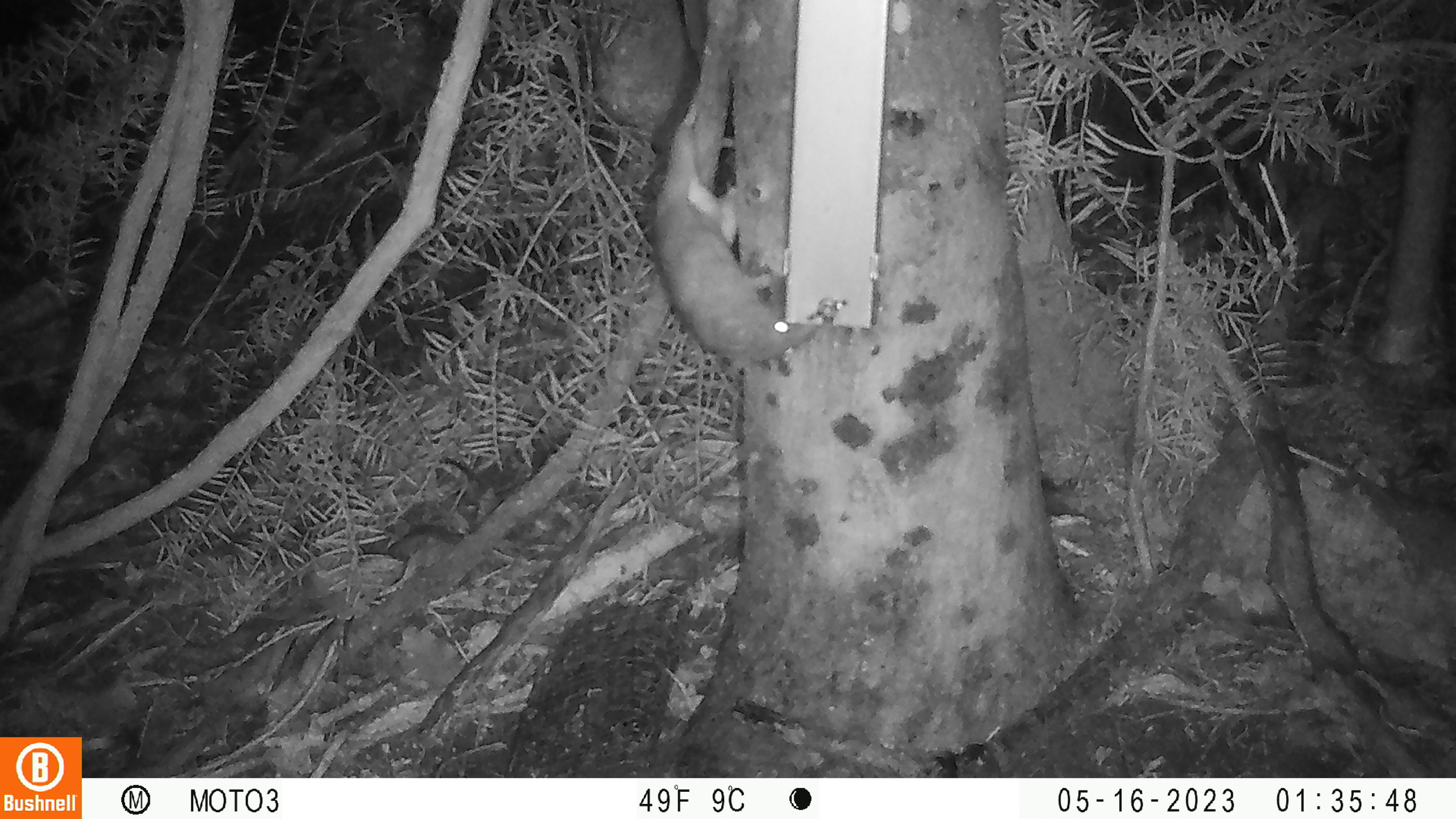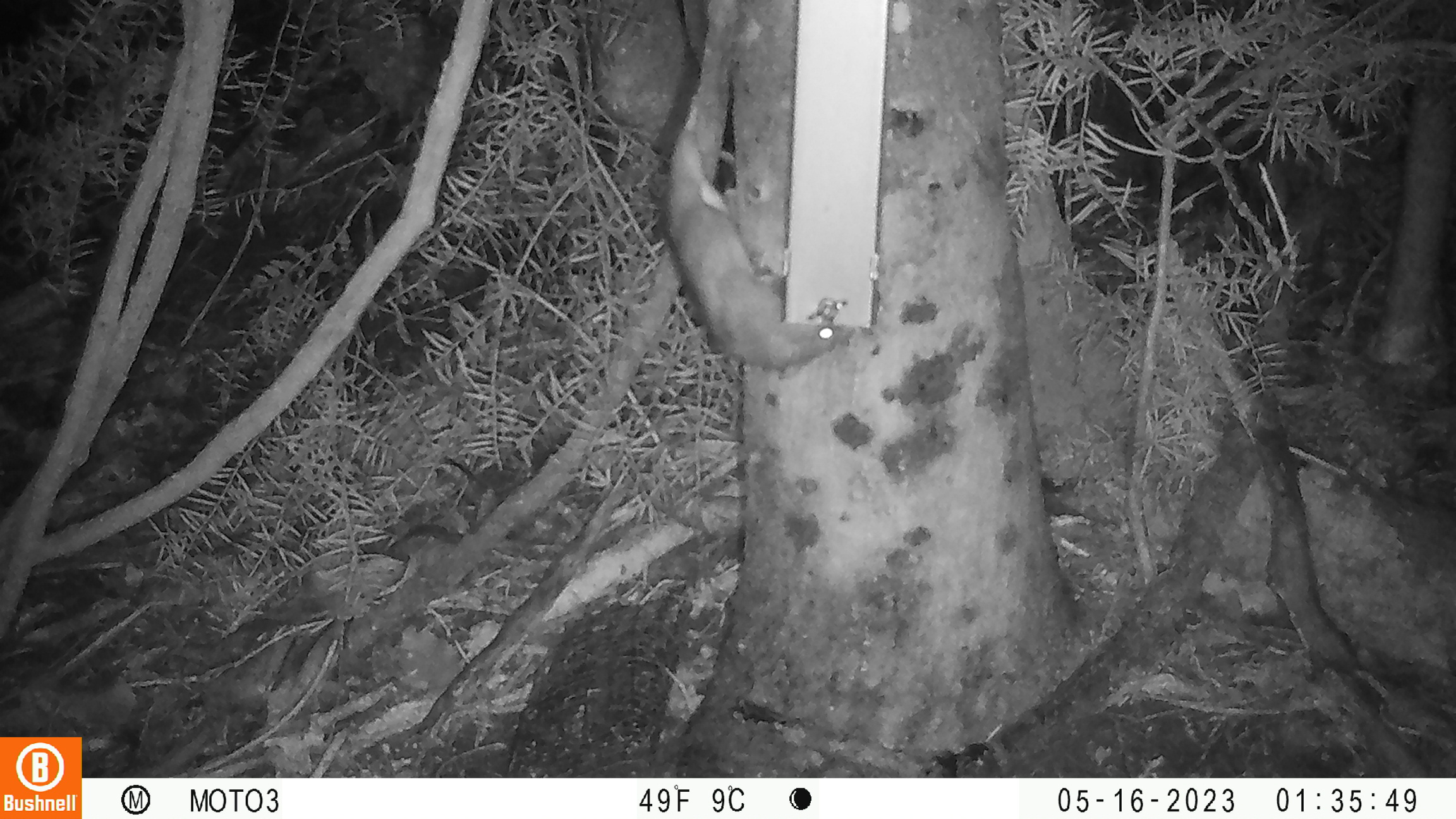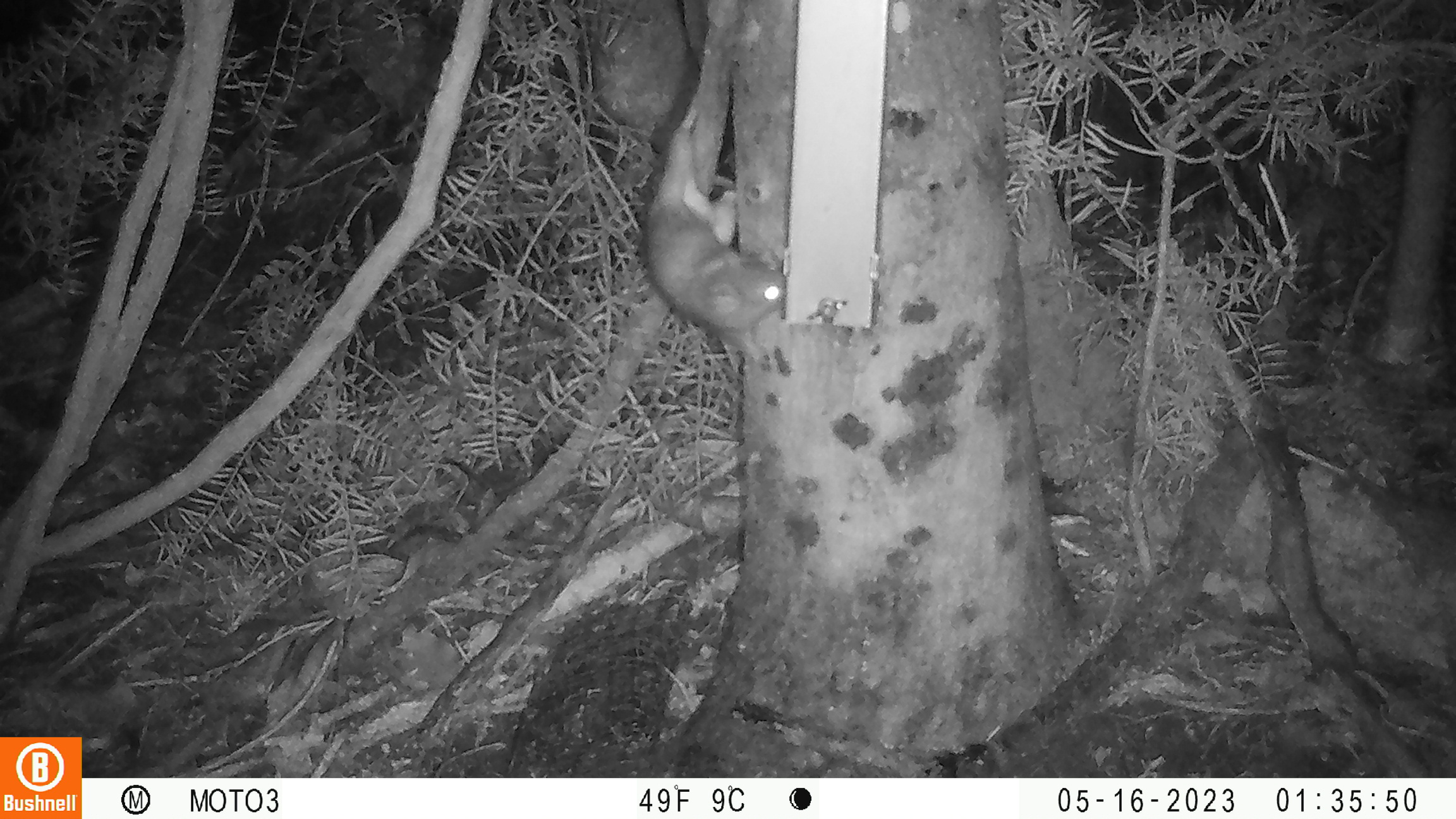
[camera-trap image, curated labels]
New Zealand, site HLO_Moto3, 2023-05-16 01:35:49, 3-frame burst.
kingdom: Animalia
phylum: Chordata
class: Mammalia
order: Rodentia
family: Muridae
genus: Rattus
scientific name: Rattus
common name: rat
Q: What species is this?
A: Rat (Rattus).